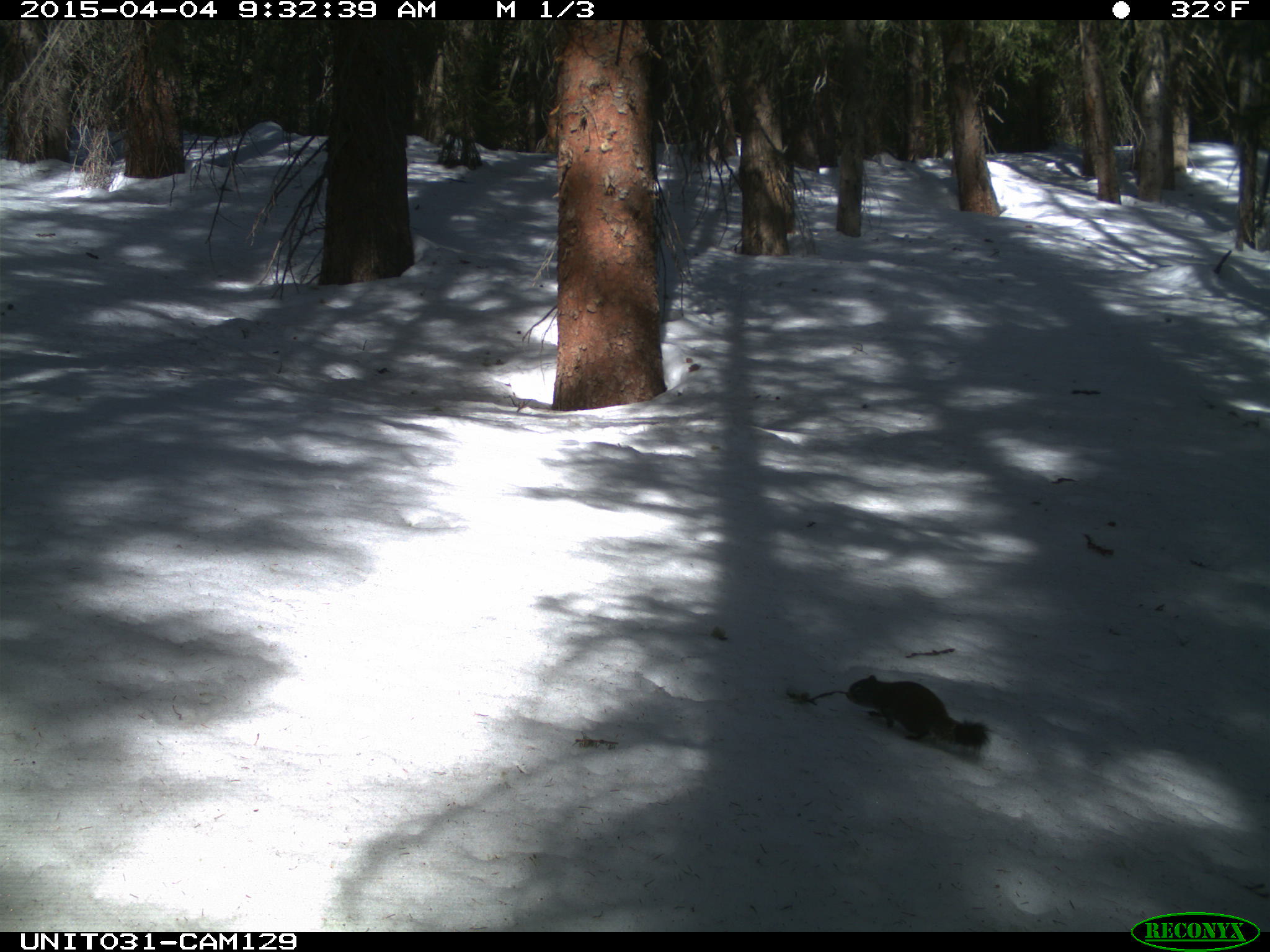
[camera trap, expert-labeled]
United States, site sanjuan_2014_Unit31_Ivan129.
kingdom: Animalia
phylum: Chordata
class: Mammalia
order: Rodentia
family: Sciuridae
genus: Tamiasciurus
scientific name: Tamiasciurus hudsonicus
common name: american red squirrel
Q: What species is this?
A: Tamiasciurus hudsonicus (american red squirrel).